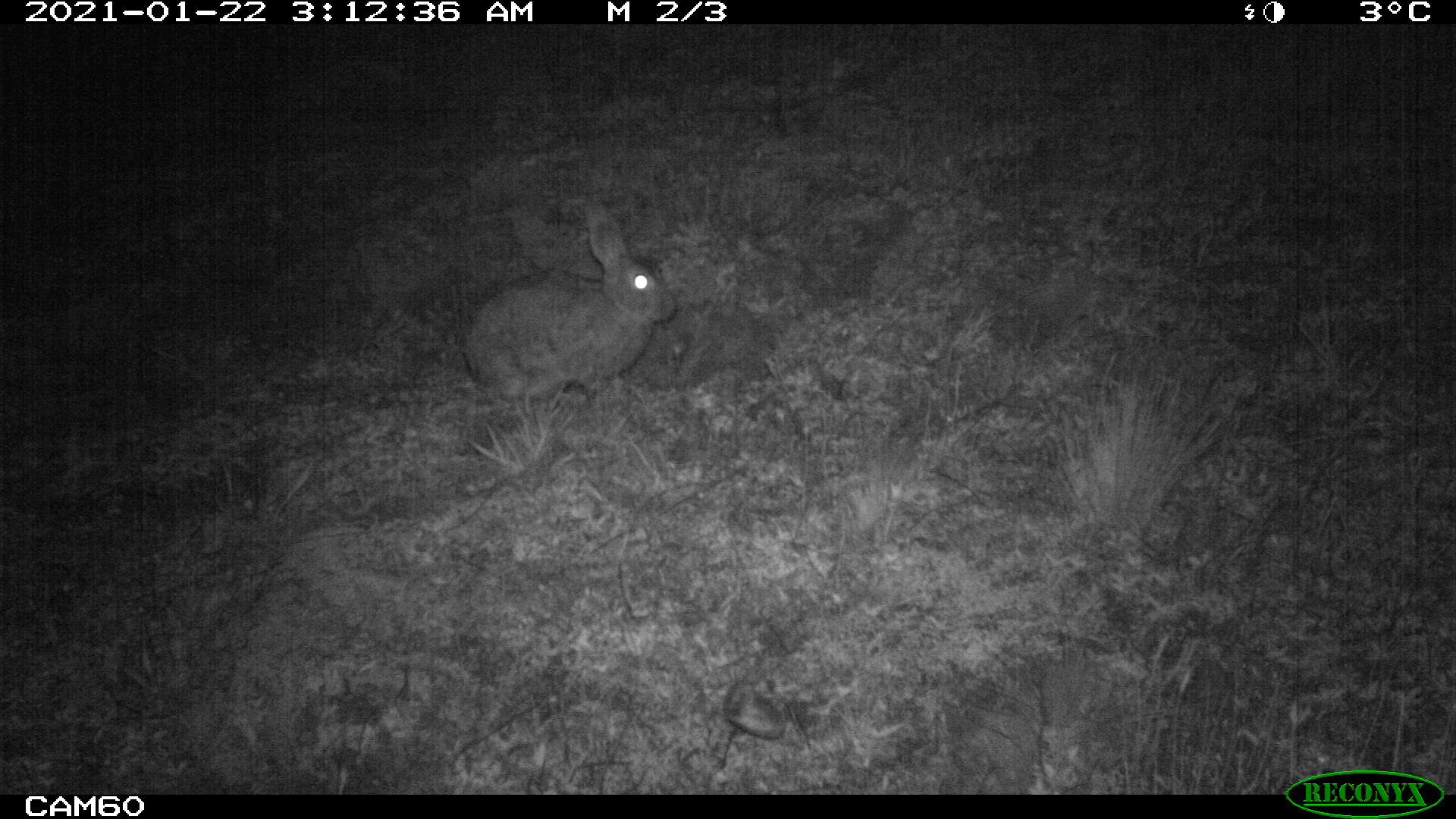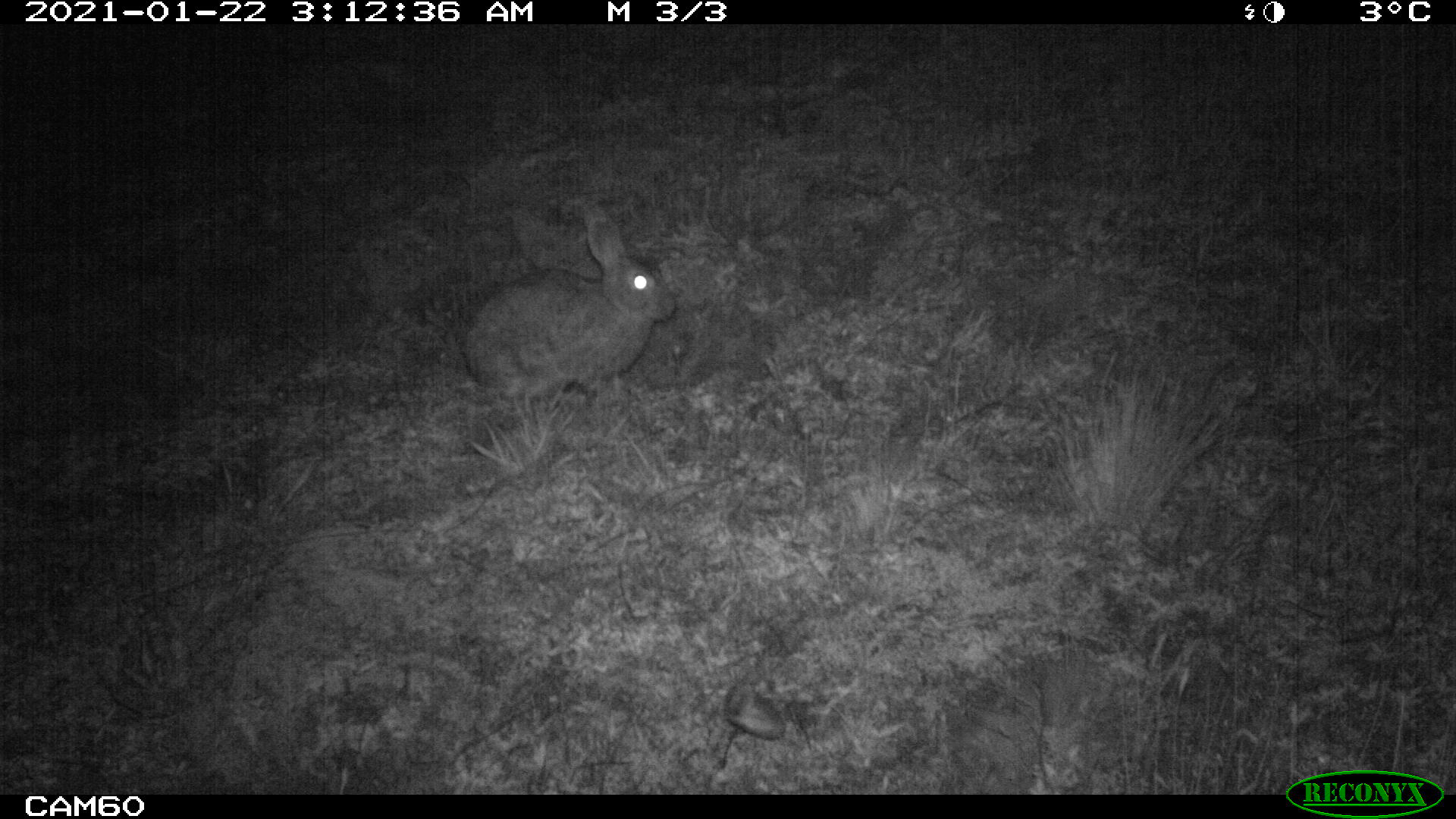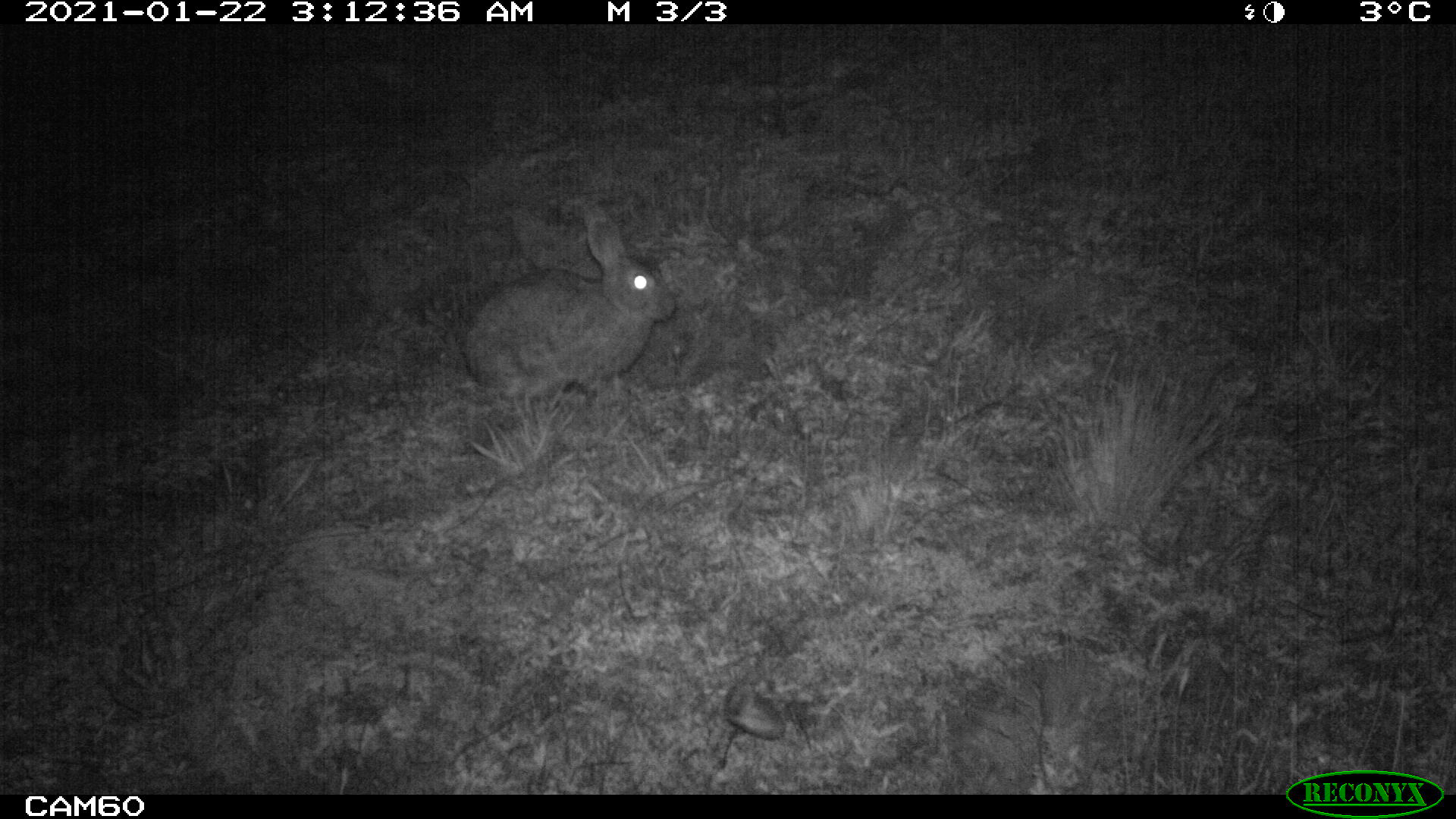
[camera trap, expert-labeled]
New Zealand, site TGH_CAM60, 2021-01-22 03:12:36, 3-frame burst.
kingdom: Animalia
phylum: Chordata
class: Mammalia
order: Lagomorpha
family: Leporidae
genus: Oryctolagus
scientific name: Oryctolagus cuniculus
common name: european rabbit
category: rabbit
Rabbit (european rabbit) (Oryctolagus cuniculus).